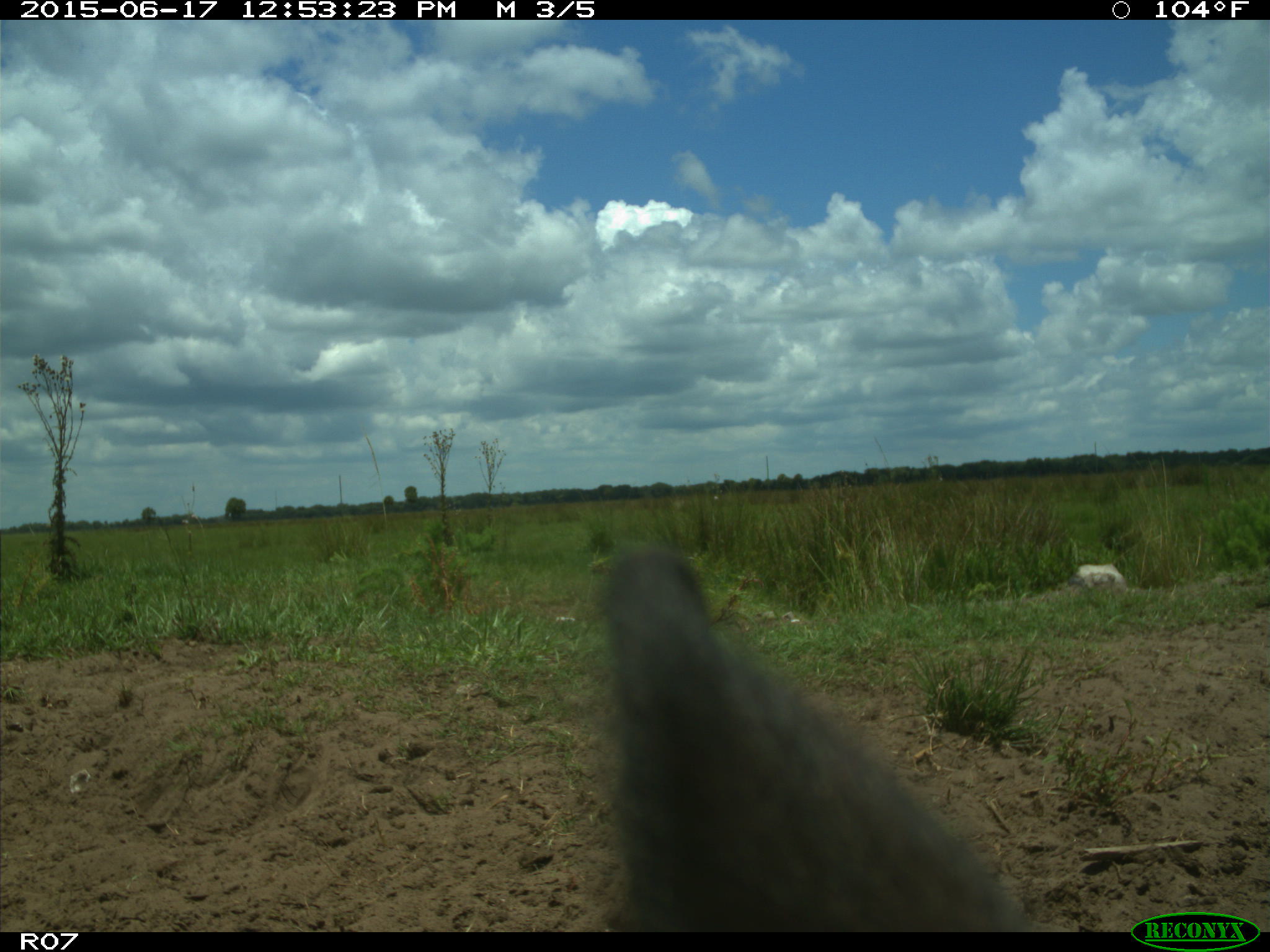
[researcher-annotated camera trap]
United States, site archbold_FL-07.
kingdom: Animalia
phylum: Chordata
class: Mammalia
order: Artiodactyla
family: Bovidae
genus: Bos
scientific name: Bos taurus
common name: domestic cow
Bos taurus (domestic cow).